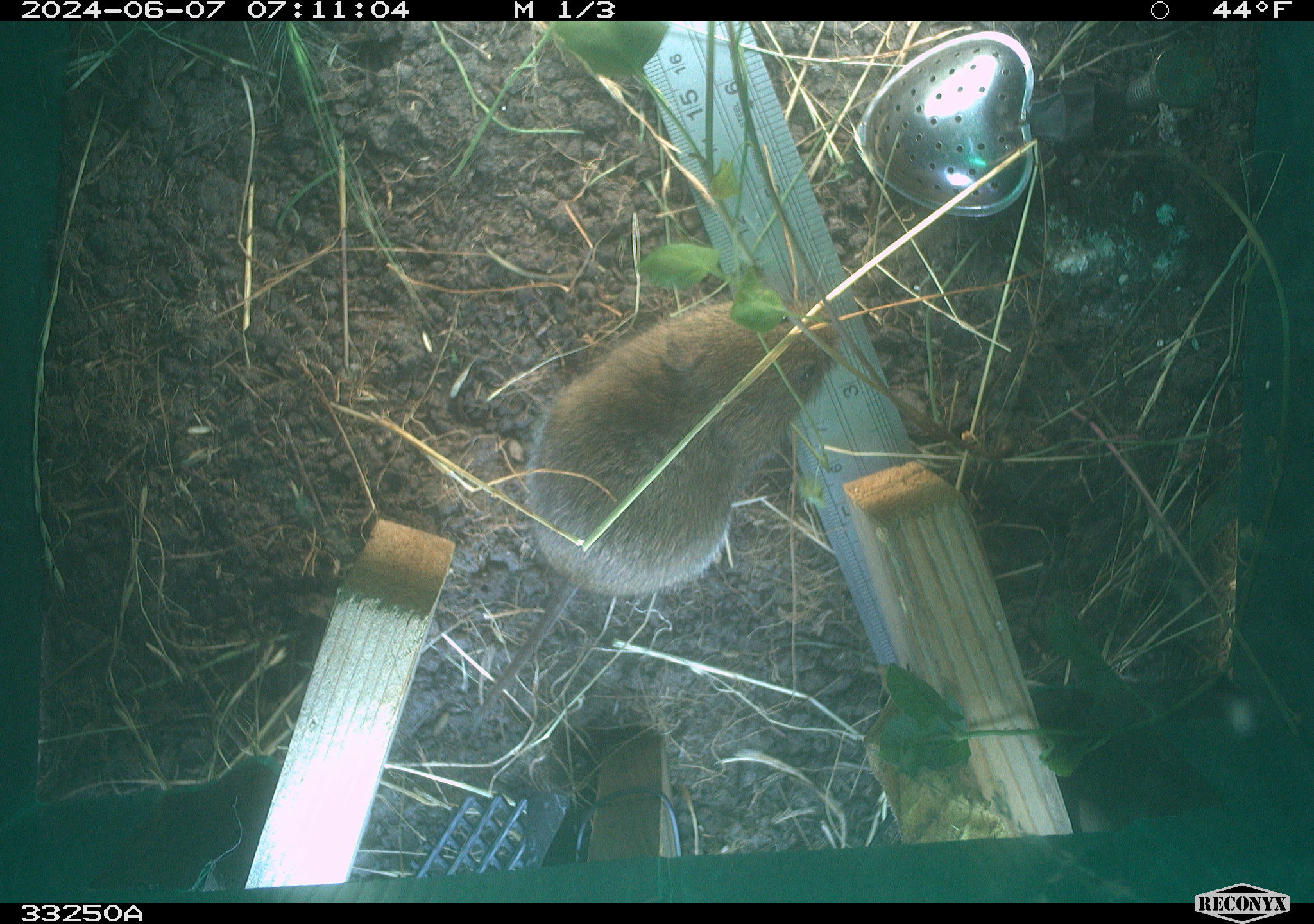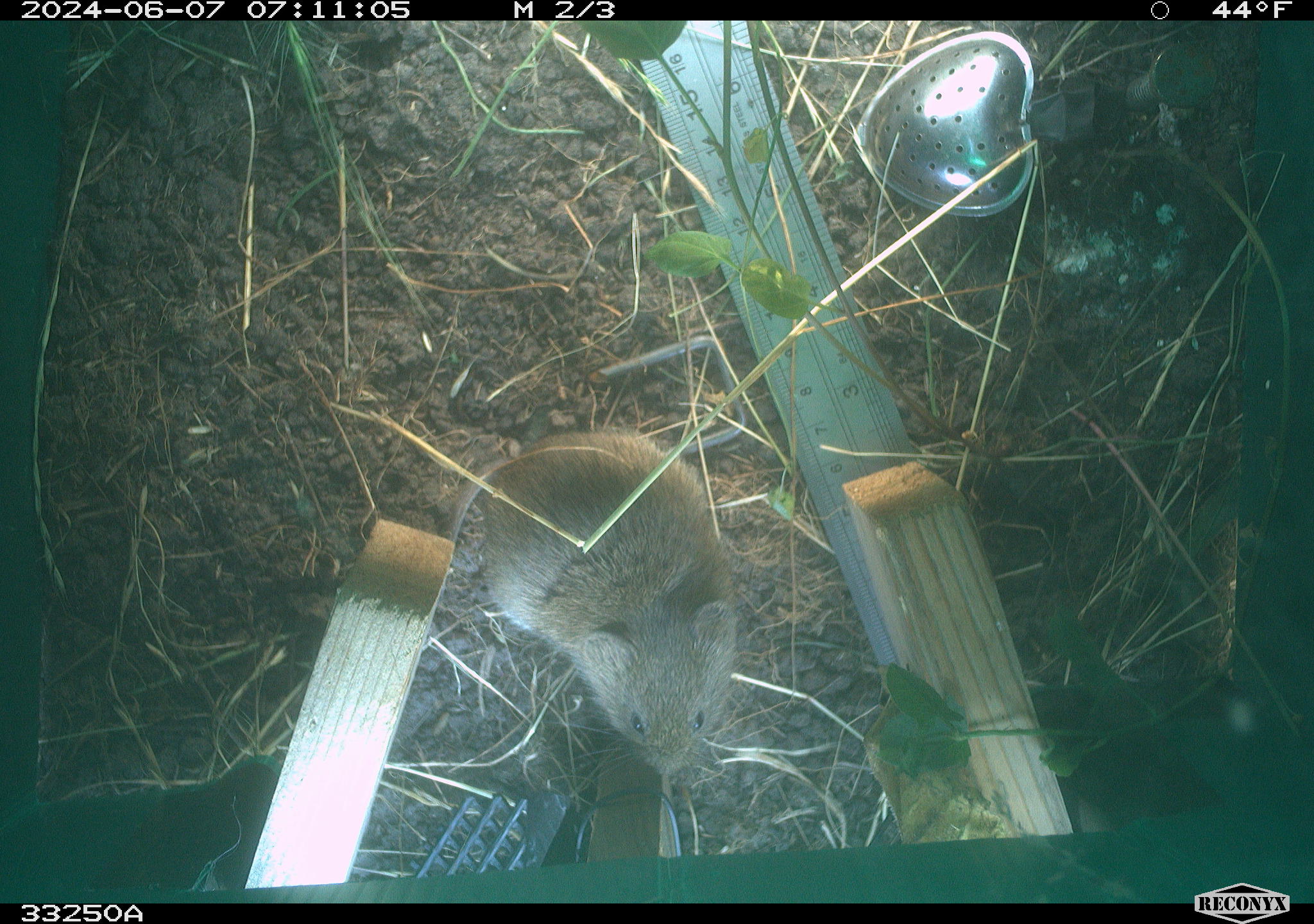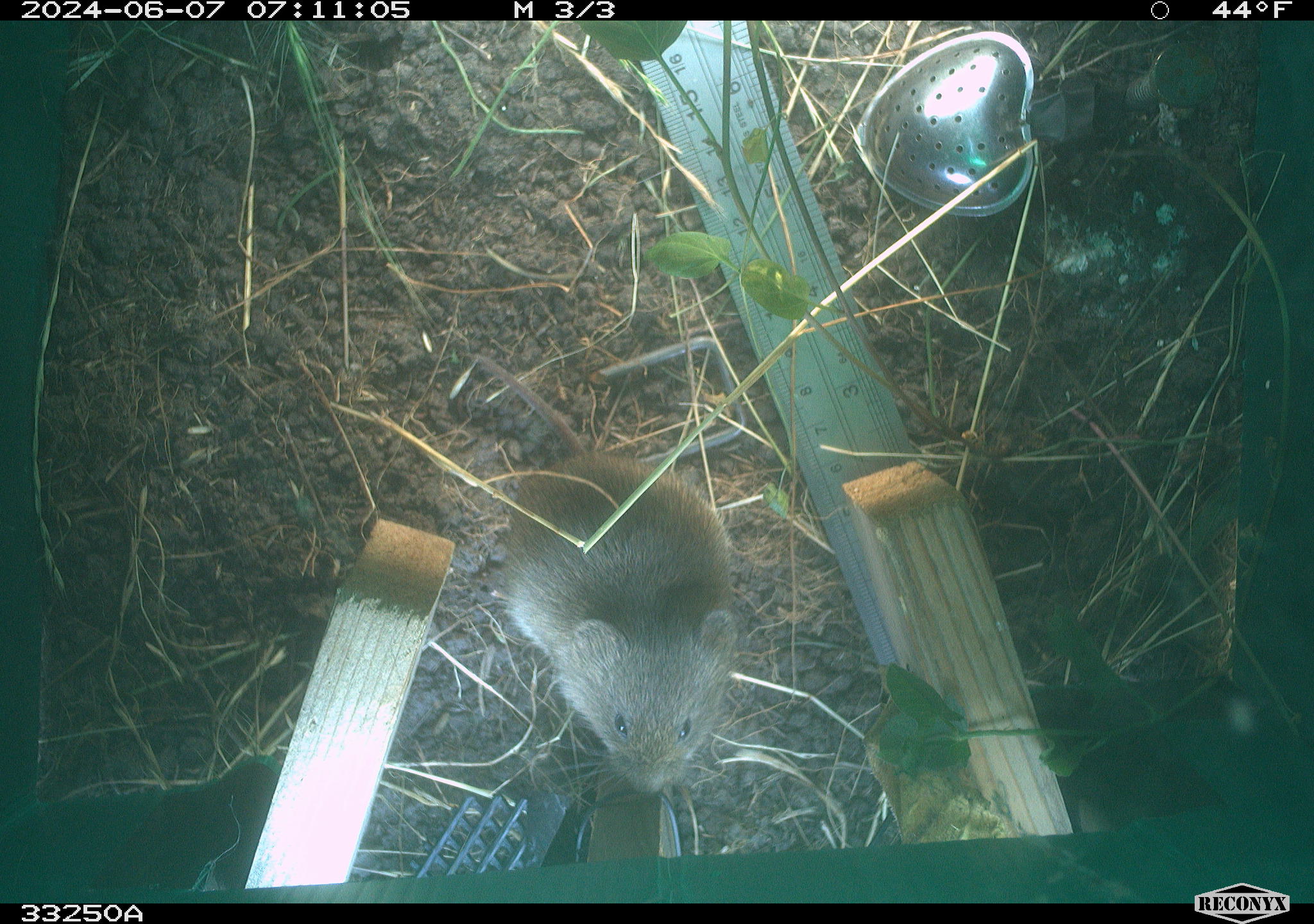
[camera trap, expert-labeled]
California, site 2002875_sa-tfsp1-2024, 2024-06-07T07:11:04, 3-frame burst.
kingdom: Animalia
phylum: Chordata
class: Mammalia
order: Rodentia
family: Cricetidae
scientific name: Arvicolinae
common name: voles, lemmings, and muskrats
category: arvicolinae subfamily